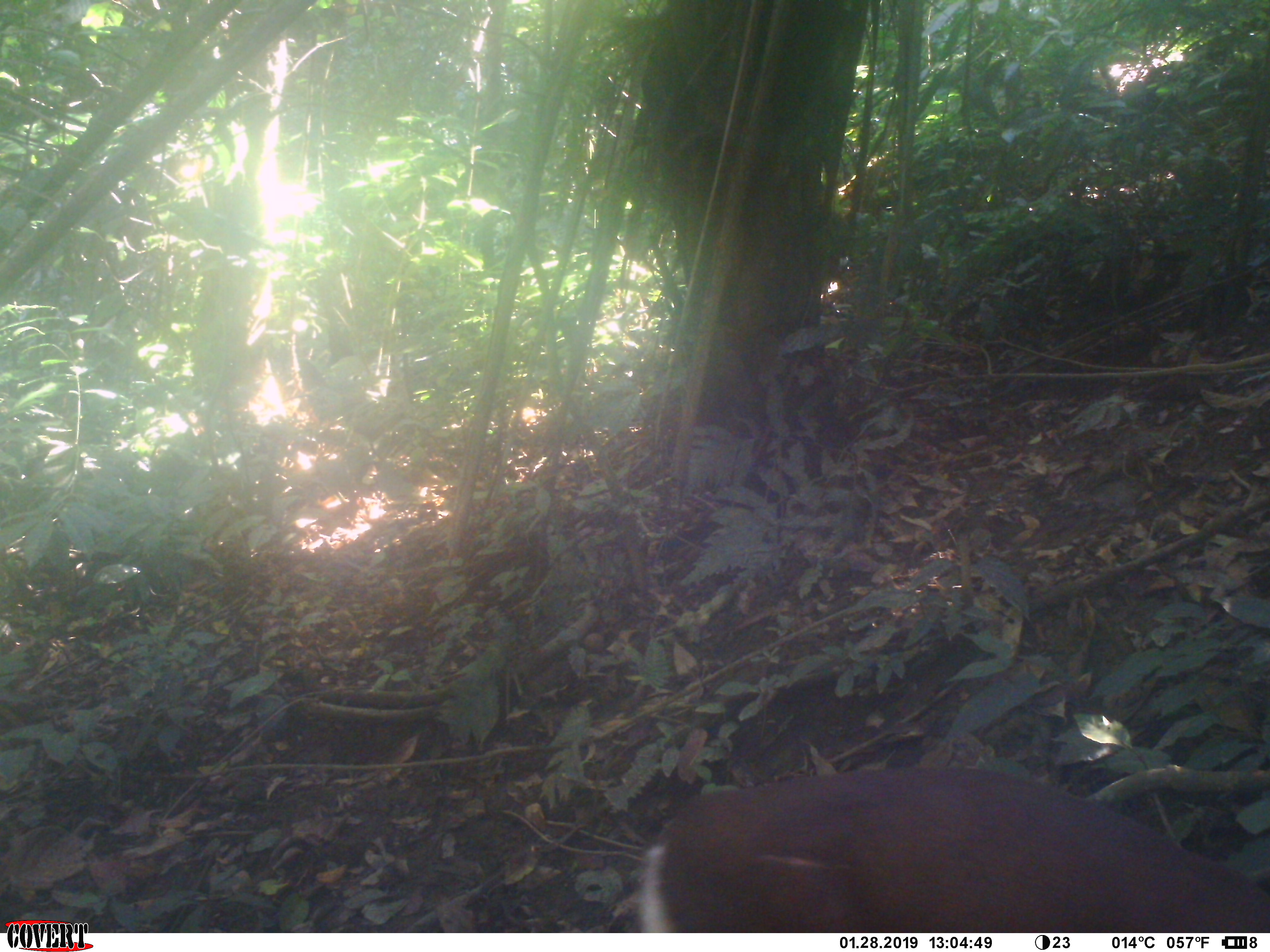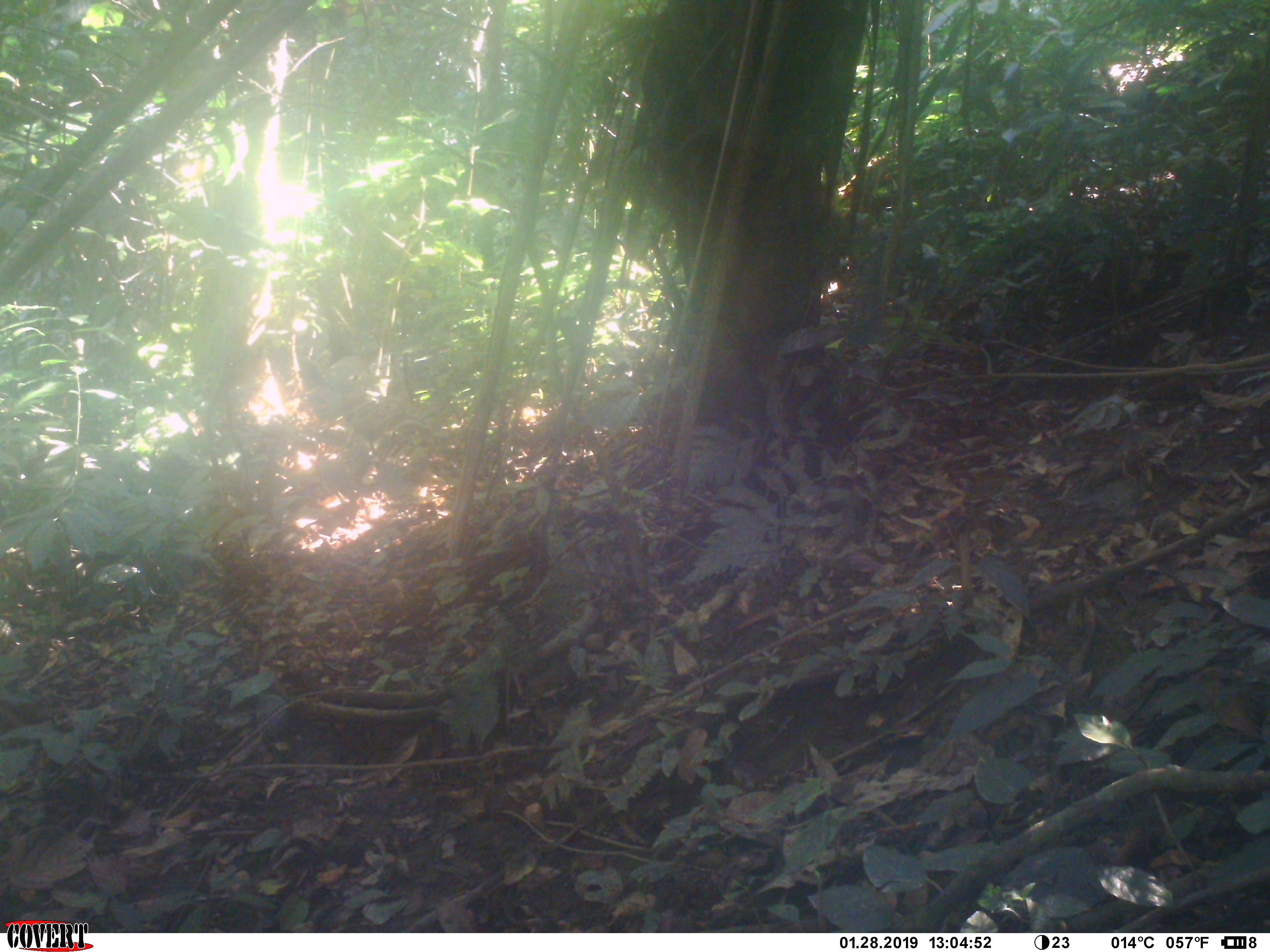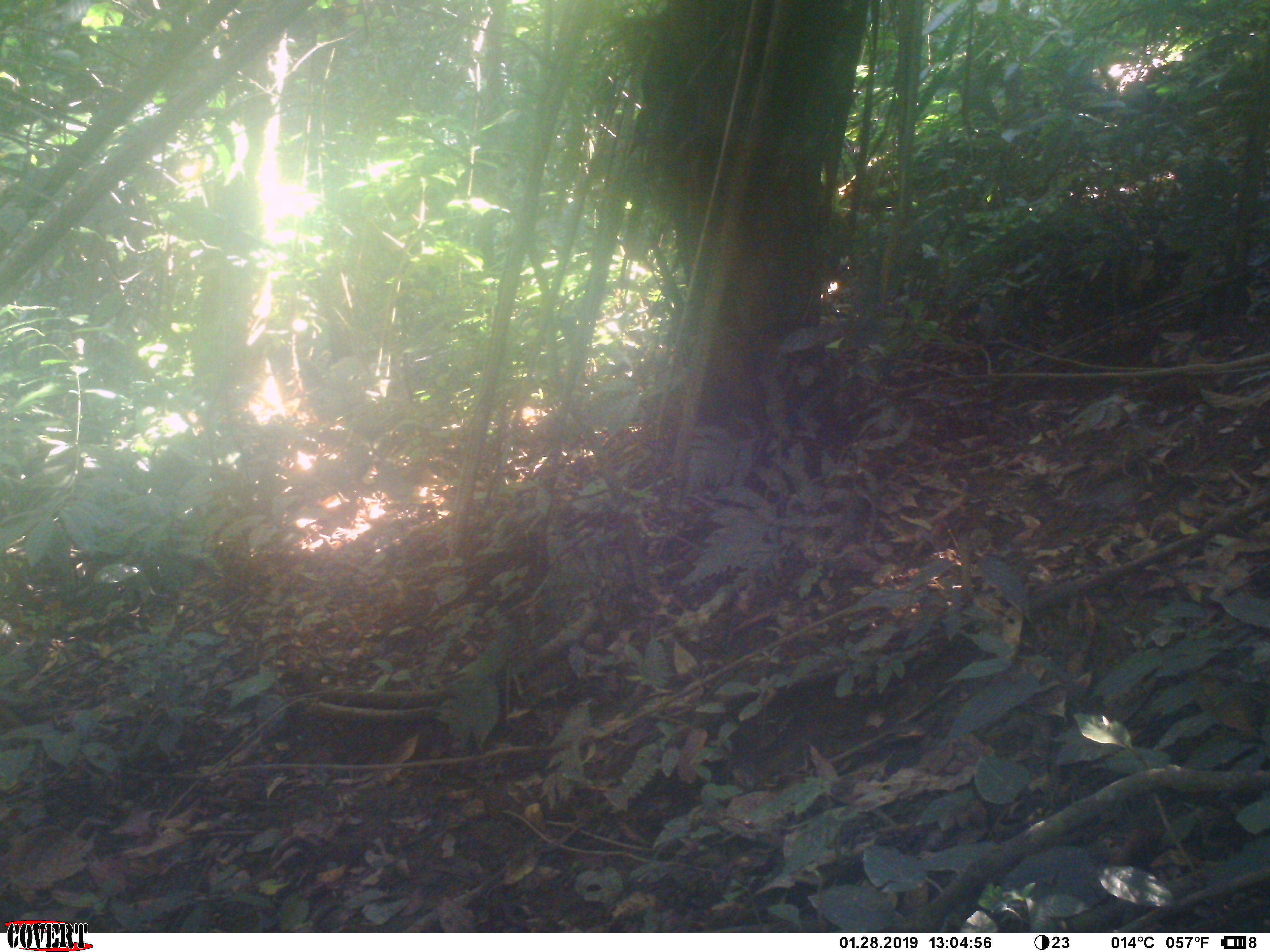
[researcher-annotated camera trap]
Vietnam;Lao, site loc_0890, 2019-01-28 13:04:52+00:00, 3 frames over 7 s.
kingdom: Animalia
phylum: Chordata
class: Mammalia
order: Artiodactyla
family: Cervidae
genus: Muntiacus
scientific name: Muntiacus rooseveltorum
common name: roosevelt's muntjac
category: roosevelts muntjac group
Roosevelts muntjac group (roosevelt's muntjac) (Muntiacus rooseveltorum). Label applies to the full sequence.